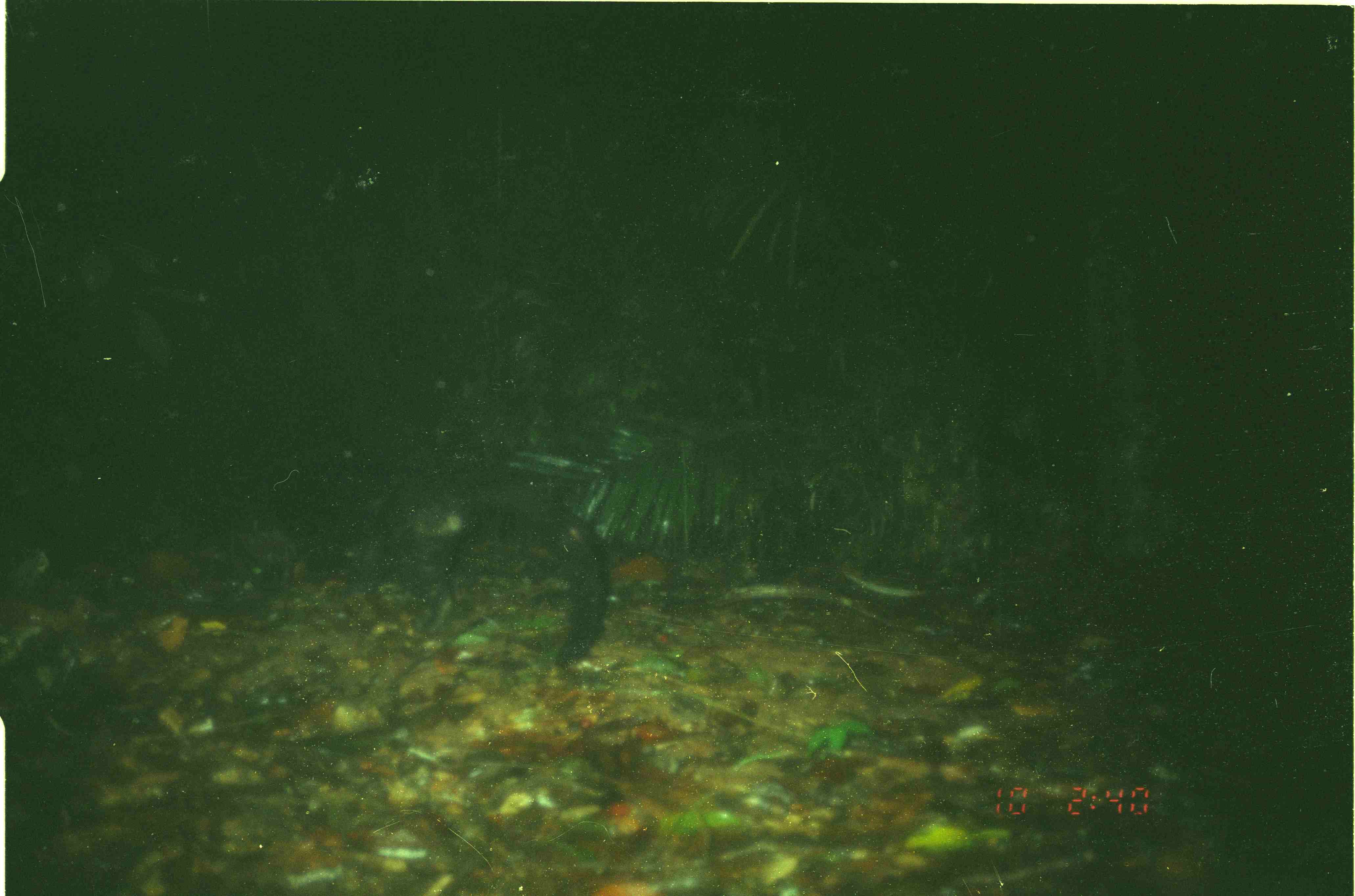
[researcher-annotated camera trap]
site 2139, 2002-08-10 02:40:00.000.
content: unidentified animal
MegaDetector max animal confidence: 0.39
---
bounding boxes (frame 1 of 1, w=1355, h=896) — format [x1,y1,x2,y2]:
unknown: [266,464,614,671]